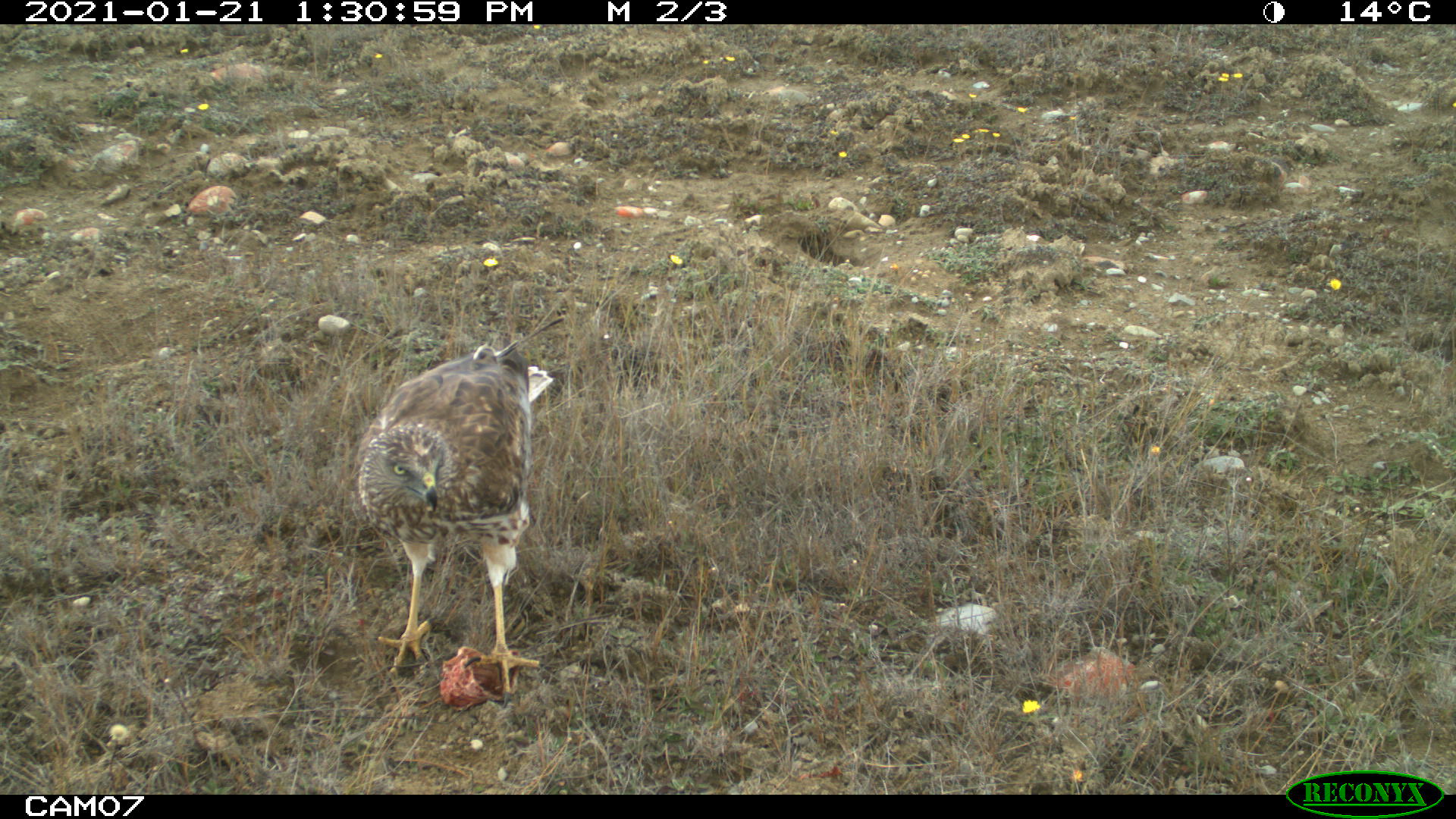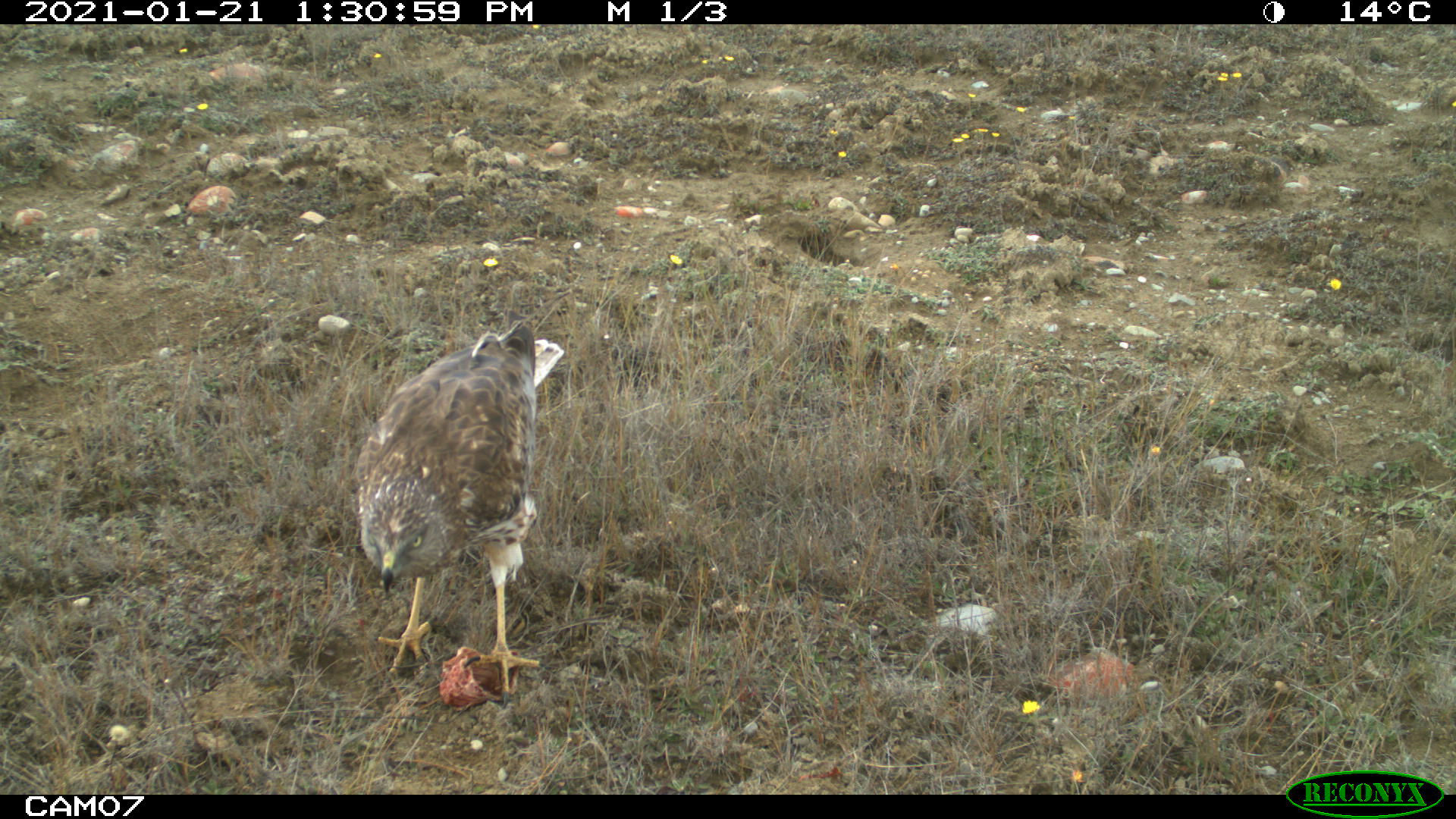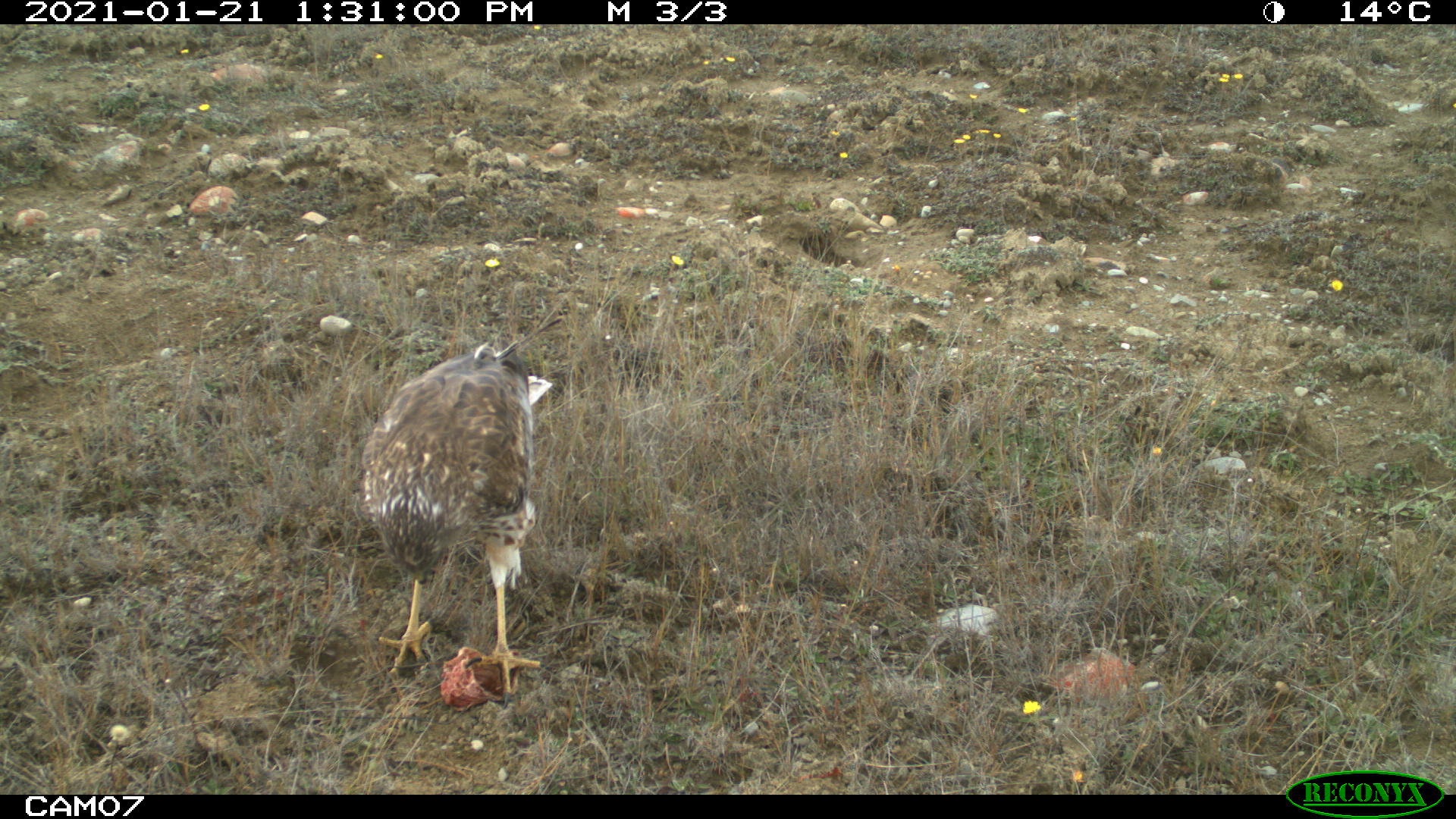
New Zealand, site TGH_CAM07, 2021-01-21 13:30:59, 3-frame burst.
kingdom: Animalia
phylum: Chordata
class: Aves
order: Accipitriformes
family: Accipitridae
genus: Circus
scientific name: Circus approximans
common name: swamp harrier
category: harrier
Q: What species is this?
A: Harrier (swamp harrier) (Circus approximans).